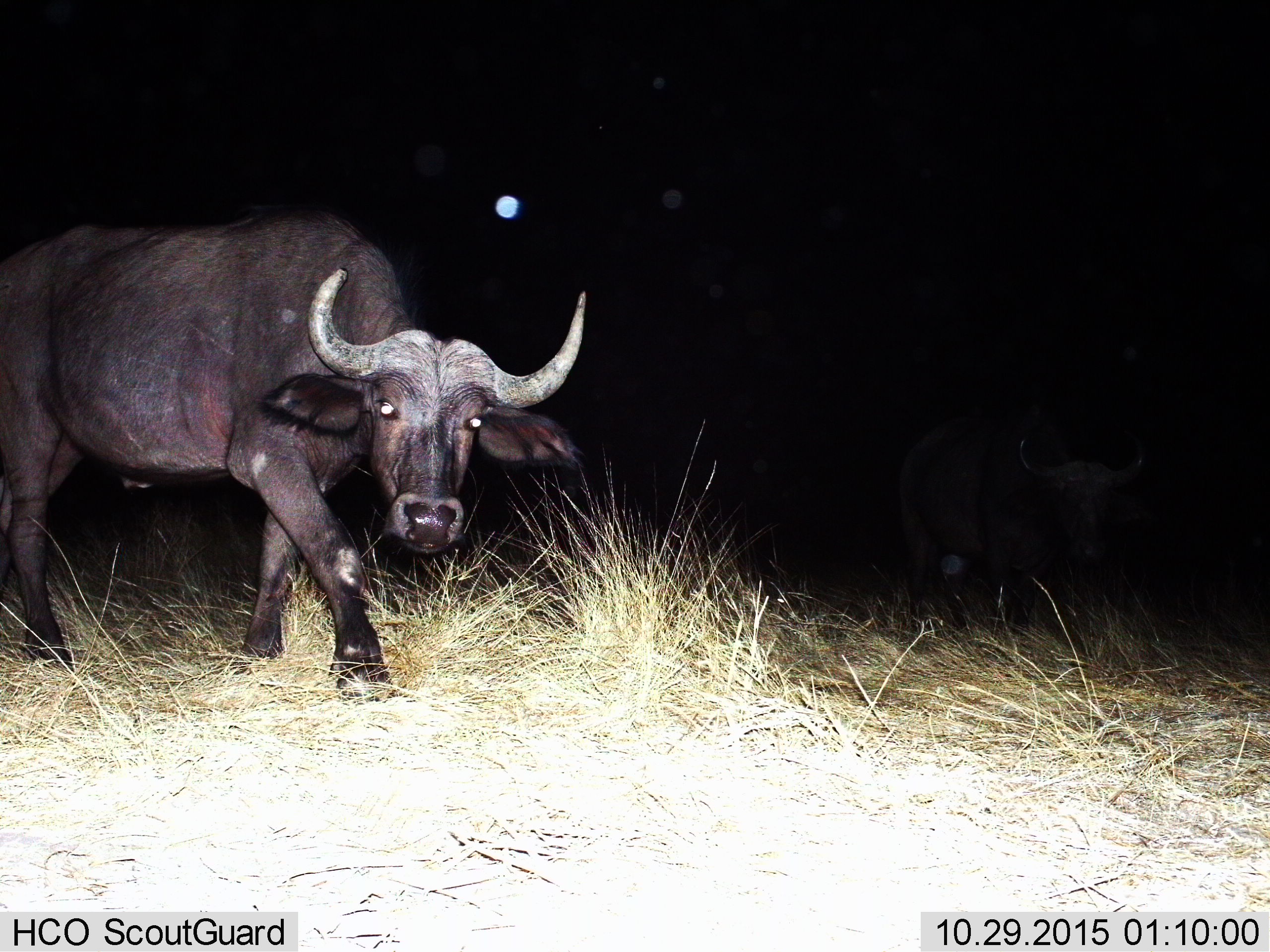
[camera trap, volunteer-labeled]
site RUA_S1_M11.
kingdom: Animalia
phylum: Chordata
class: Mammalia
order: Artiodactyla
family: Bovidae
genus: Syncerus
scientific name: Syncerus caffer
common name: african buffalo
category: buffalo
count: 1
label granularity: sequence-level